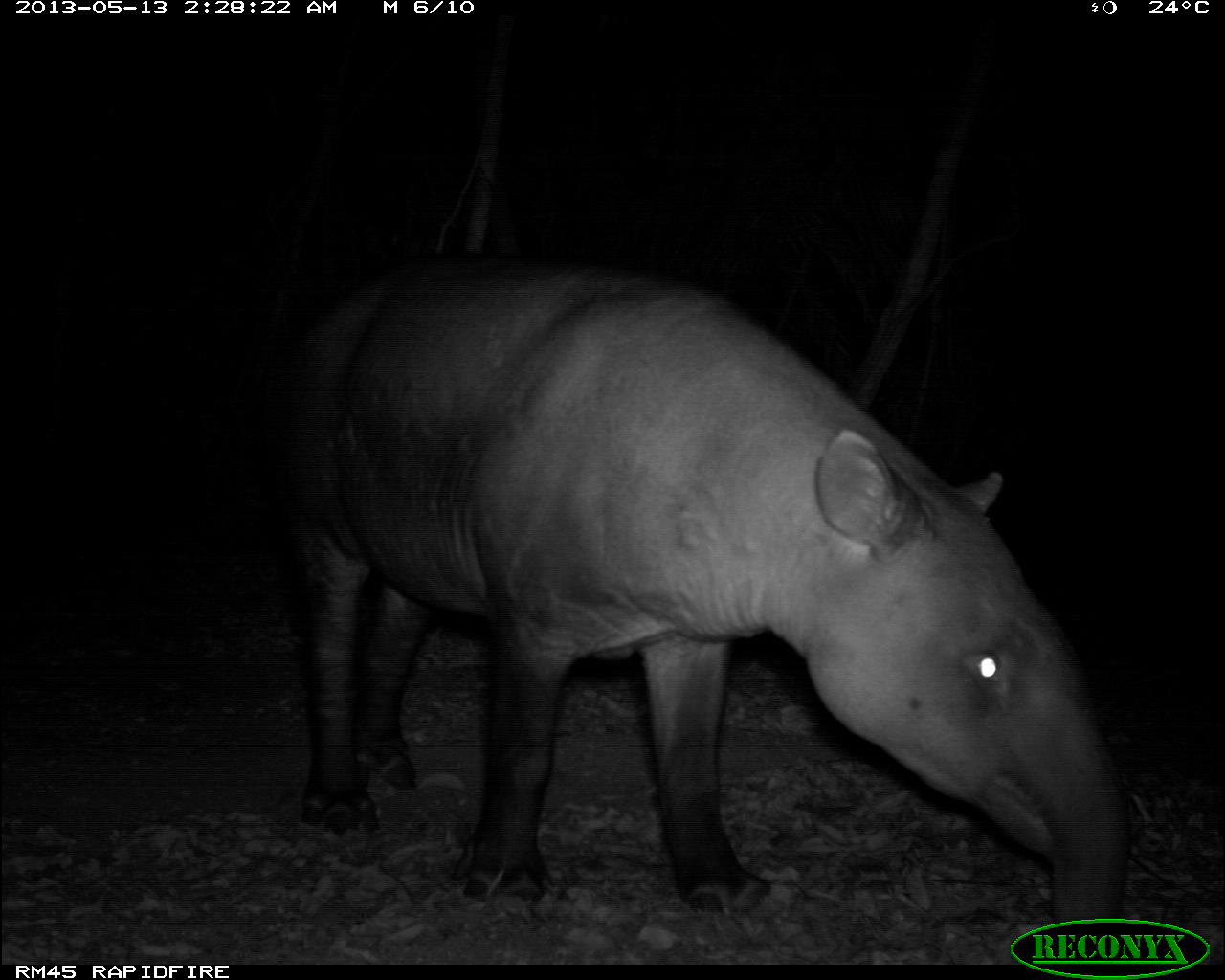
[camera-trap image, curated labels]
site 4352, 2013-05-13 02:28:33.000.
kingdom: Animalia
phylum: Chordata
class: Mammalia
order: Perissodactyla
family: Tapiridae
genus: Tapirus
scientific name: Tapirus bairdii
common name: baird's tapir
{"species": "Tapirus bairdii (baird's tapir)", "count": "1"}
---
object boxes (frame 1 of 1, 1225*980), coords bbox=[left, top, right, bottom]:
tapirus bairdii: bbox=[256, 246, 1130, 960]